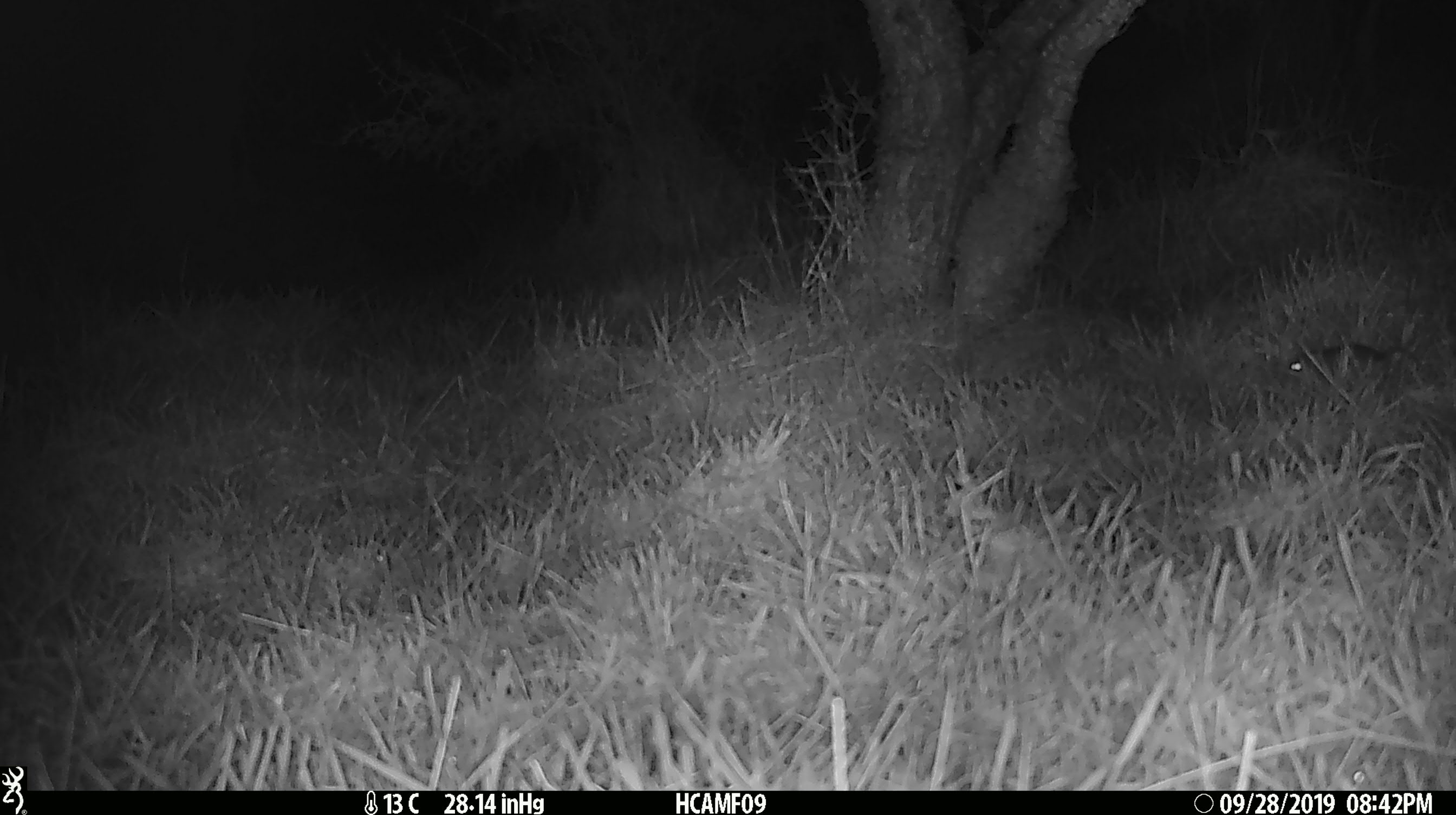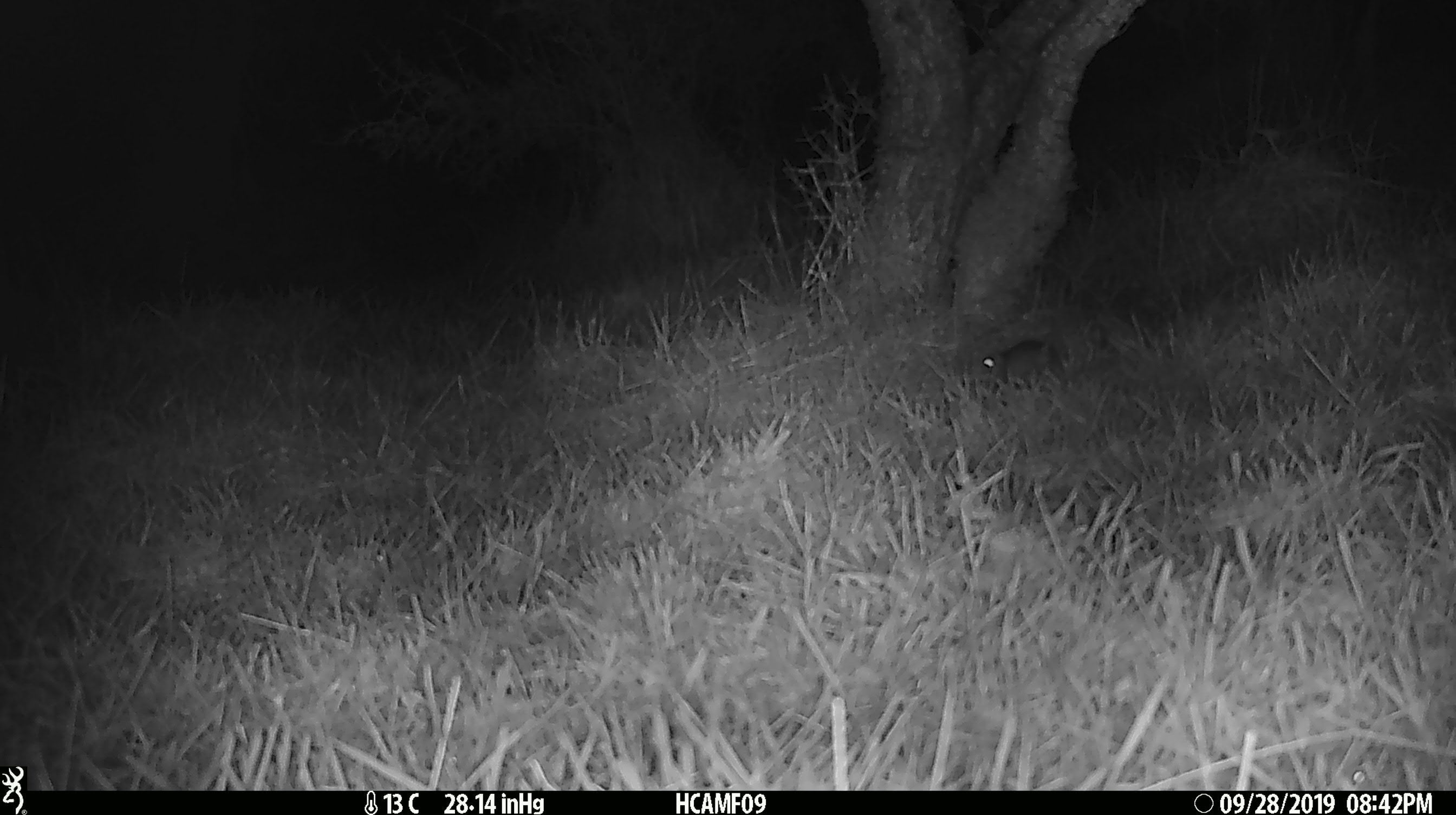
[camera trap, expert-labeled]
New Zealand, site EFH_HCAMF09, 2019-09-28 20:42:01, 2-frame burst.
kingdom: Animalia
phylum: Chordata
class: Mammalia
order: Rodentia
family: Muridae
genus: Mus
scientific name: Mus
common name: mouse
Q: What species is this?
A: Mouse (Mus).